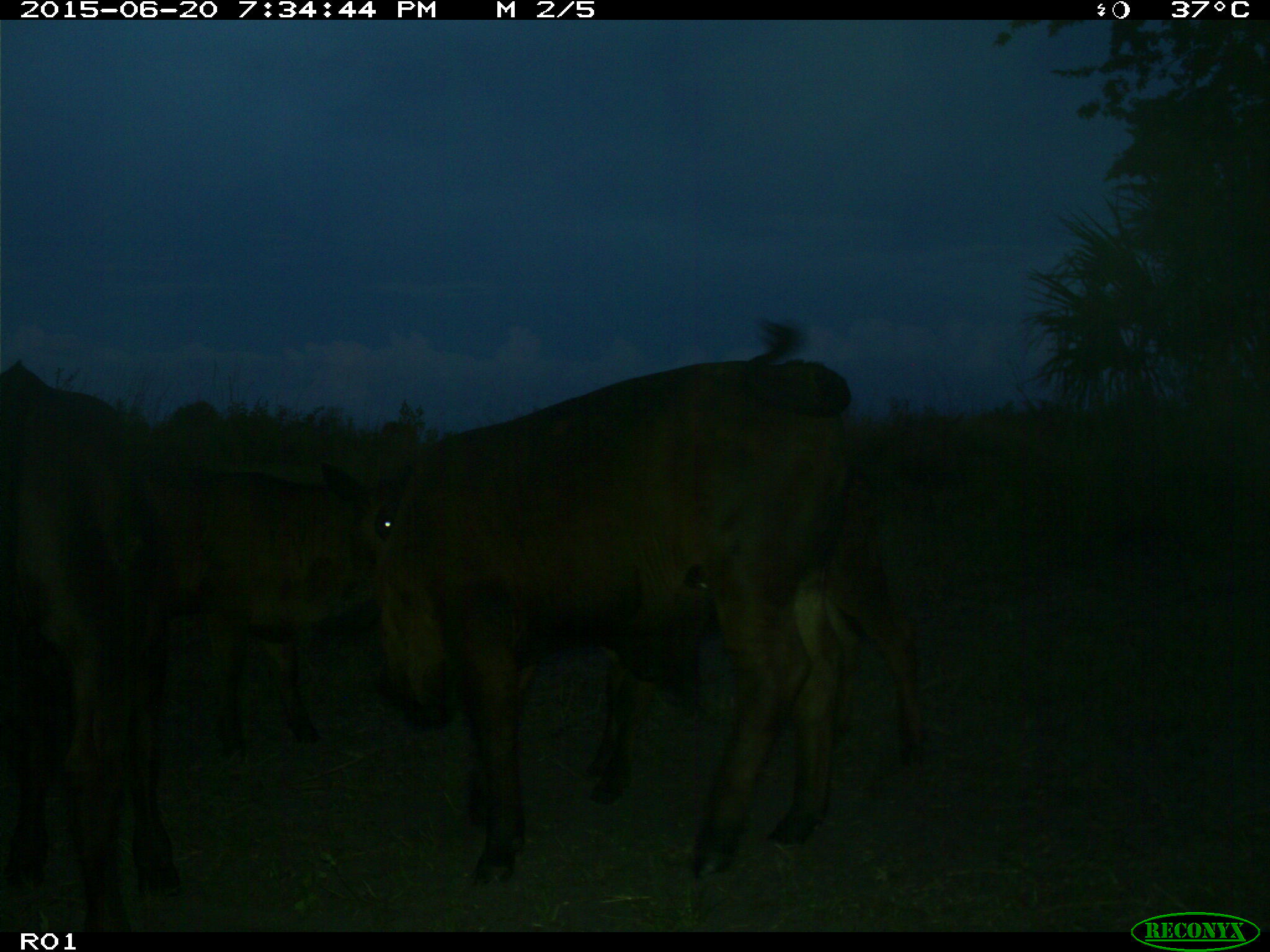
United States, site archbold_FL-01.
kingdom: Animalia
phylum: Chordata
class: Mammalia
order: Artiodactyla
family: Bovidae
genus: Bos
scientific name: Bos taurus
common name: domestic cow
Bos taurus (domestic cow).